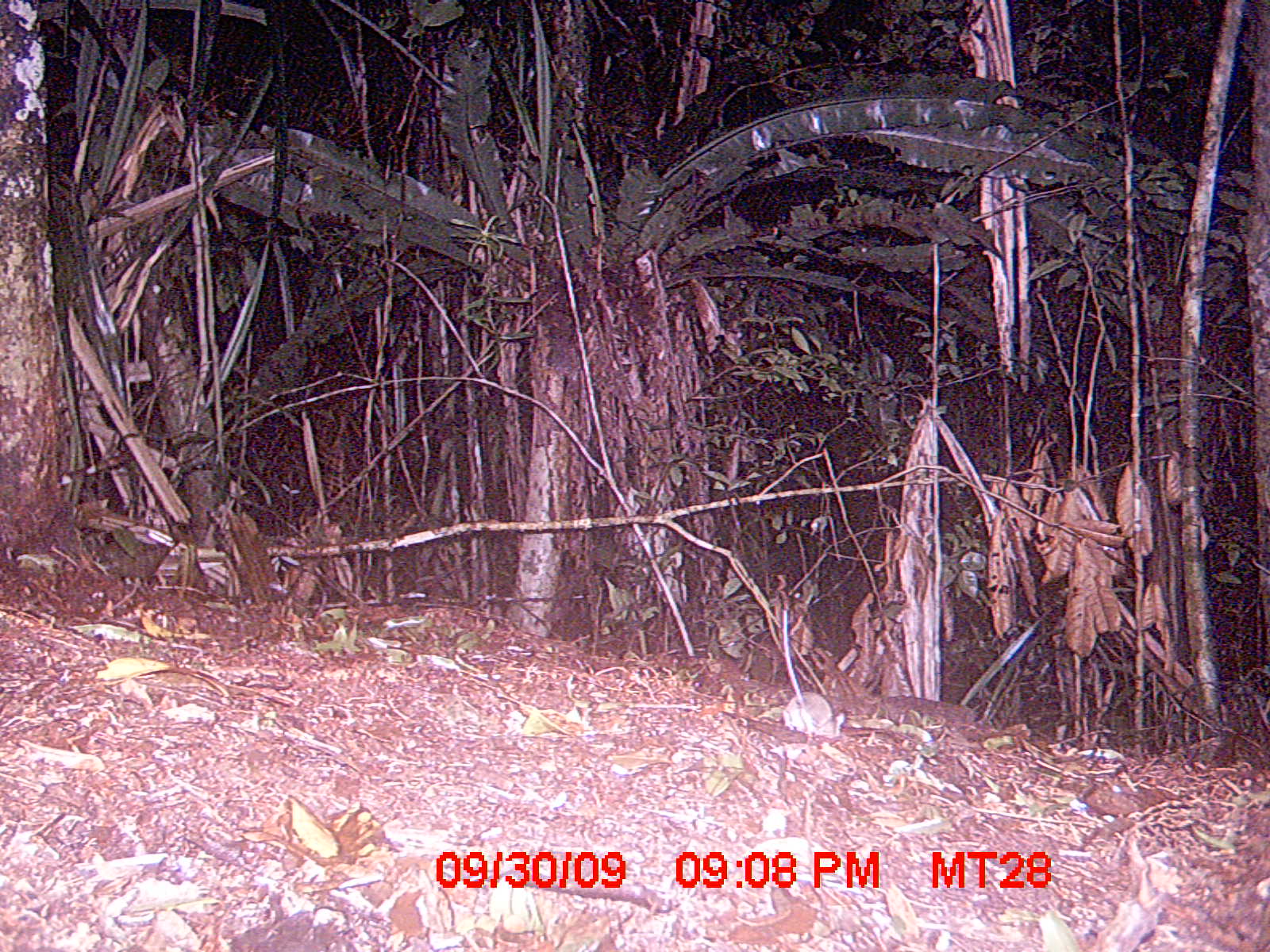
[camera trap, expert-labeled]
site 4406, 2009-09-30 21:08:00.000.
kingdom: Animalia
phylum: Chordata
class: Mammalia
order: Rodentia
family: Nesomyidae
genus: Eliurus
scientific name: Eliurus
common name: eliurus rat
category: eliurus sp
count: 1